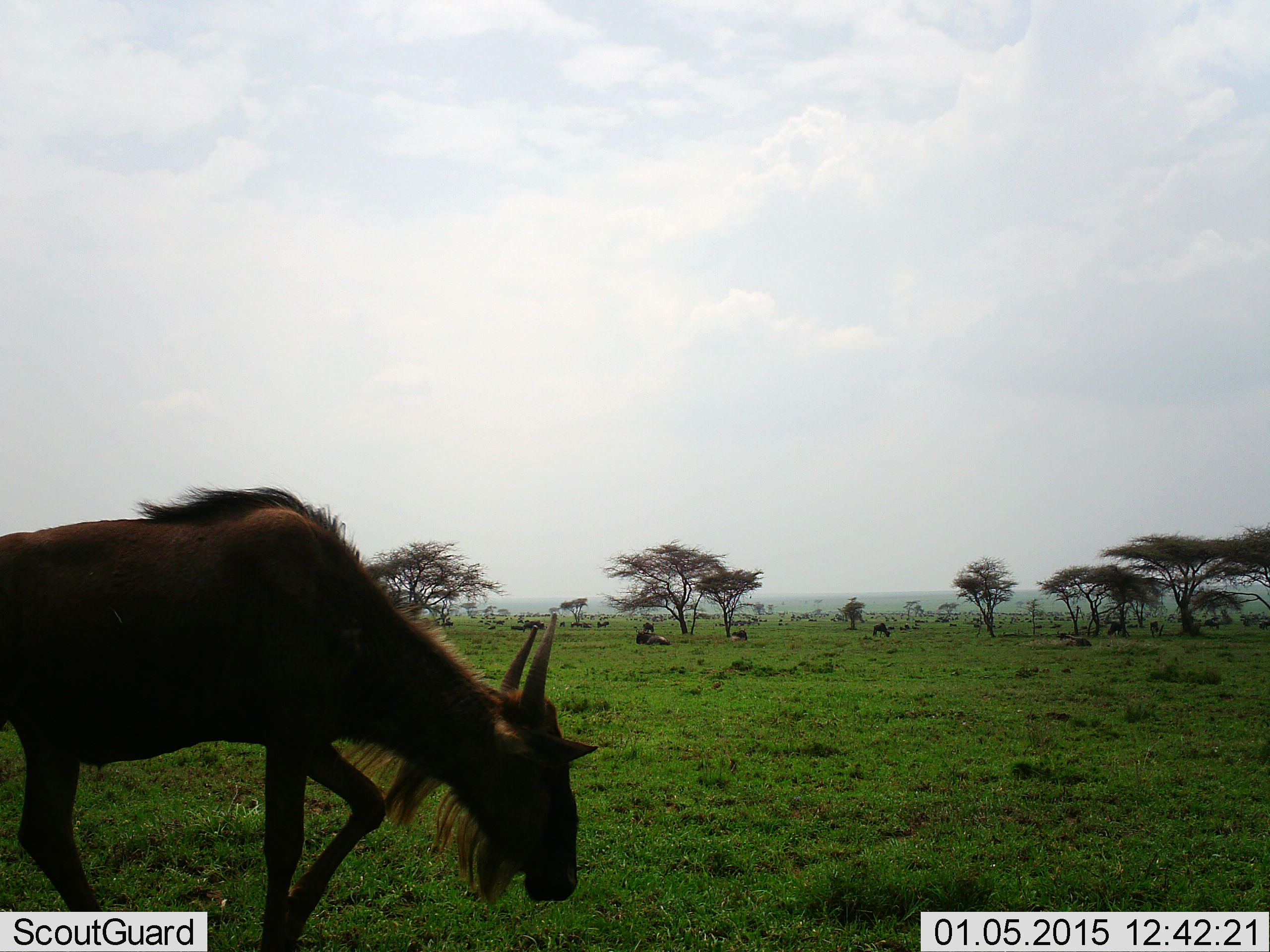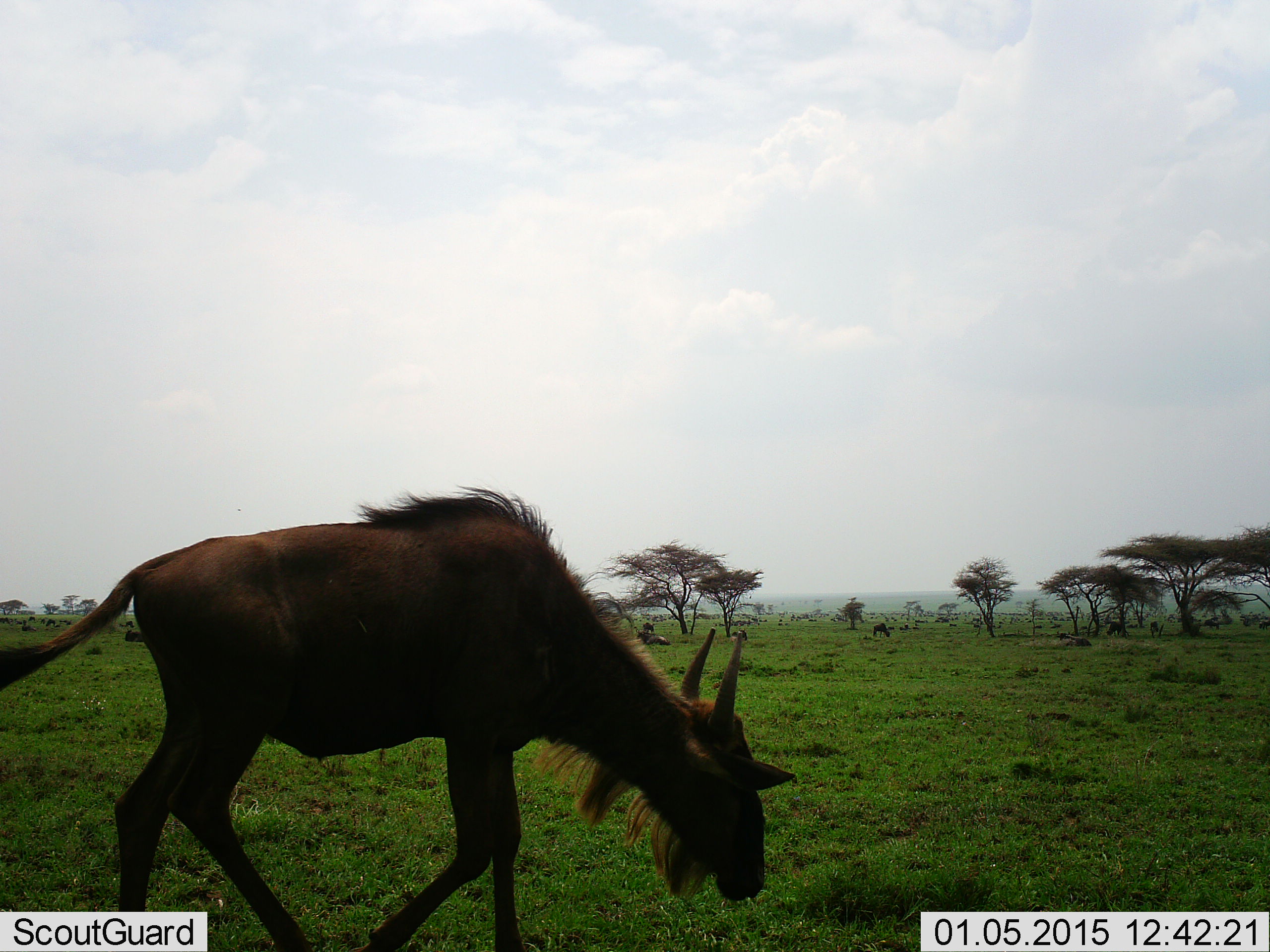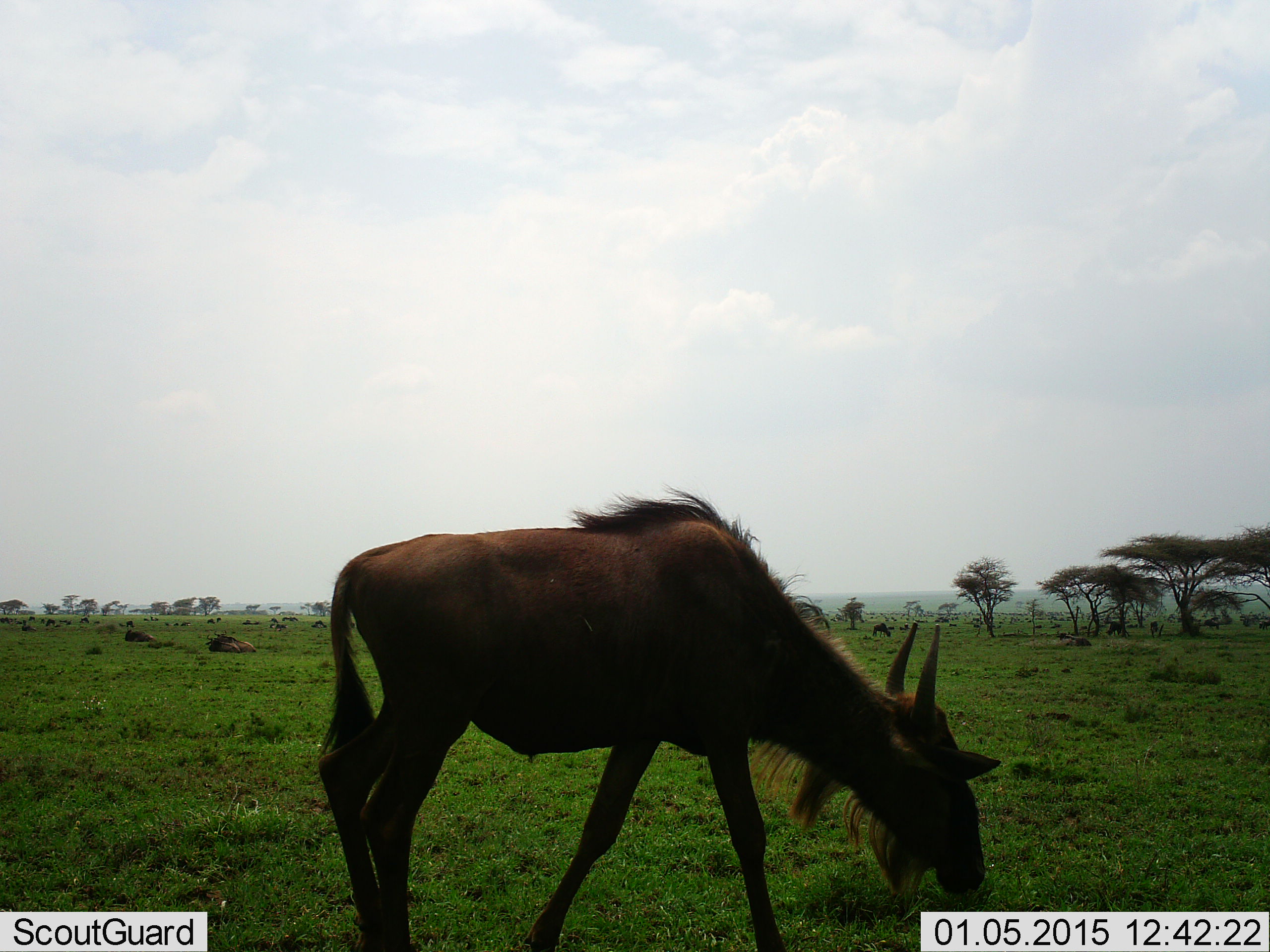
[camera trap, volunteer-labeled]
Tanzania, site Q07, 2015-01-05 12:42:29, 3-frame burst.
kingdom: Animalia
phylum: Chordata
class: Mammalia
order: Artiodactyla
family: Bovidae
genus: Connochaetes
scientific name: Connochaetes taurinus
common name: blue wildebeest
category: wildebeest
Wildebeest (blue wildebeest) (Connochaetes taurinus), count 1. Behavior (volunteer vote fractions): standing 40%, resting 20%, moving 70%, interacting 0%. Young present (vote fraction): 20%. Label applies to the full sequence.